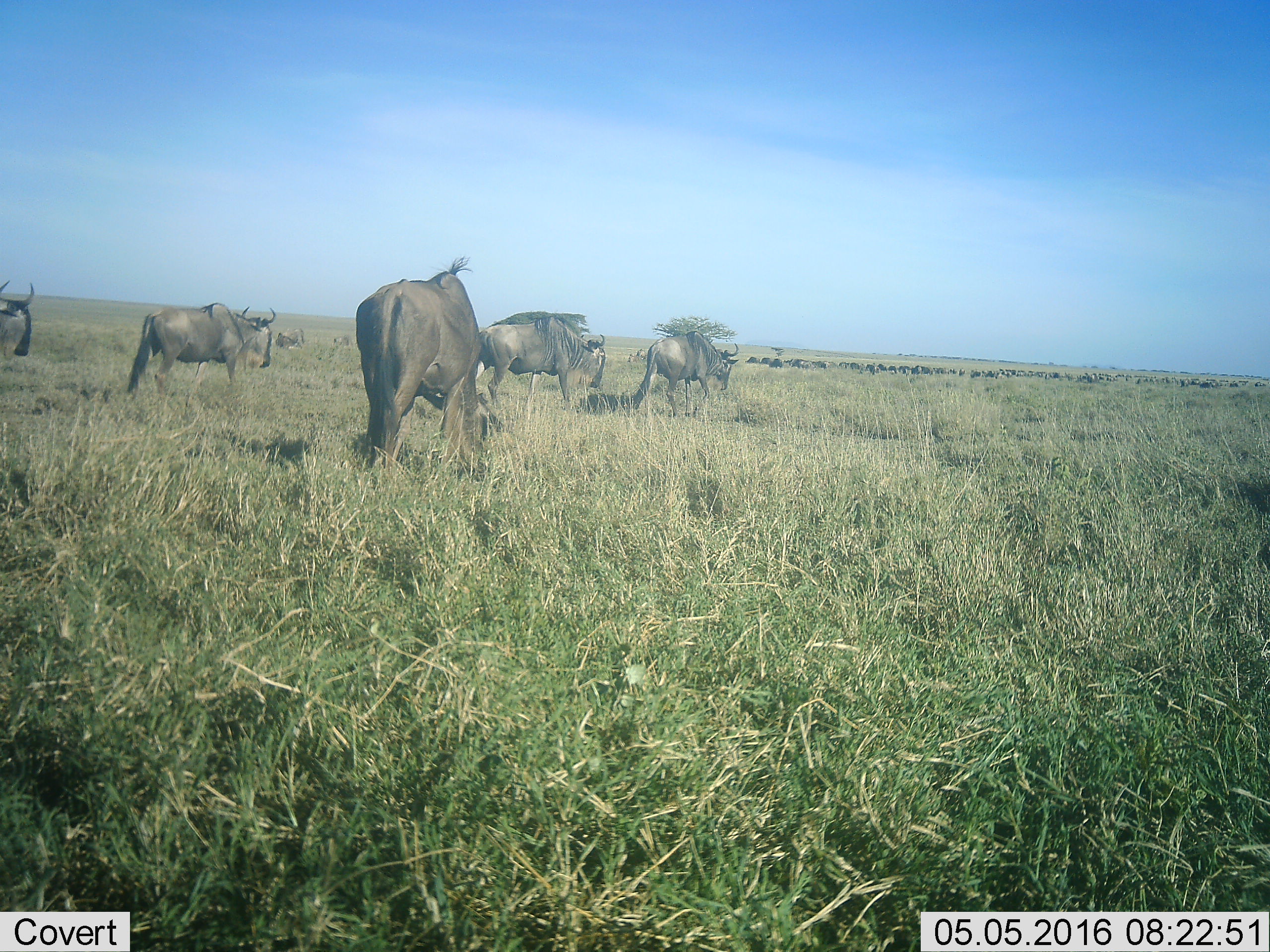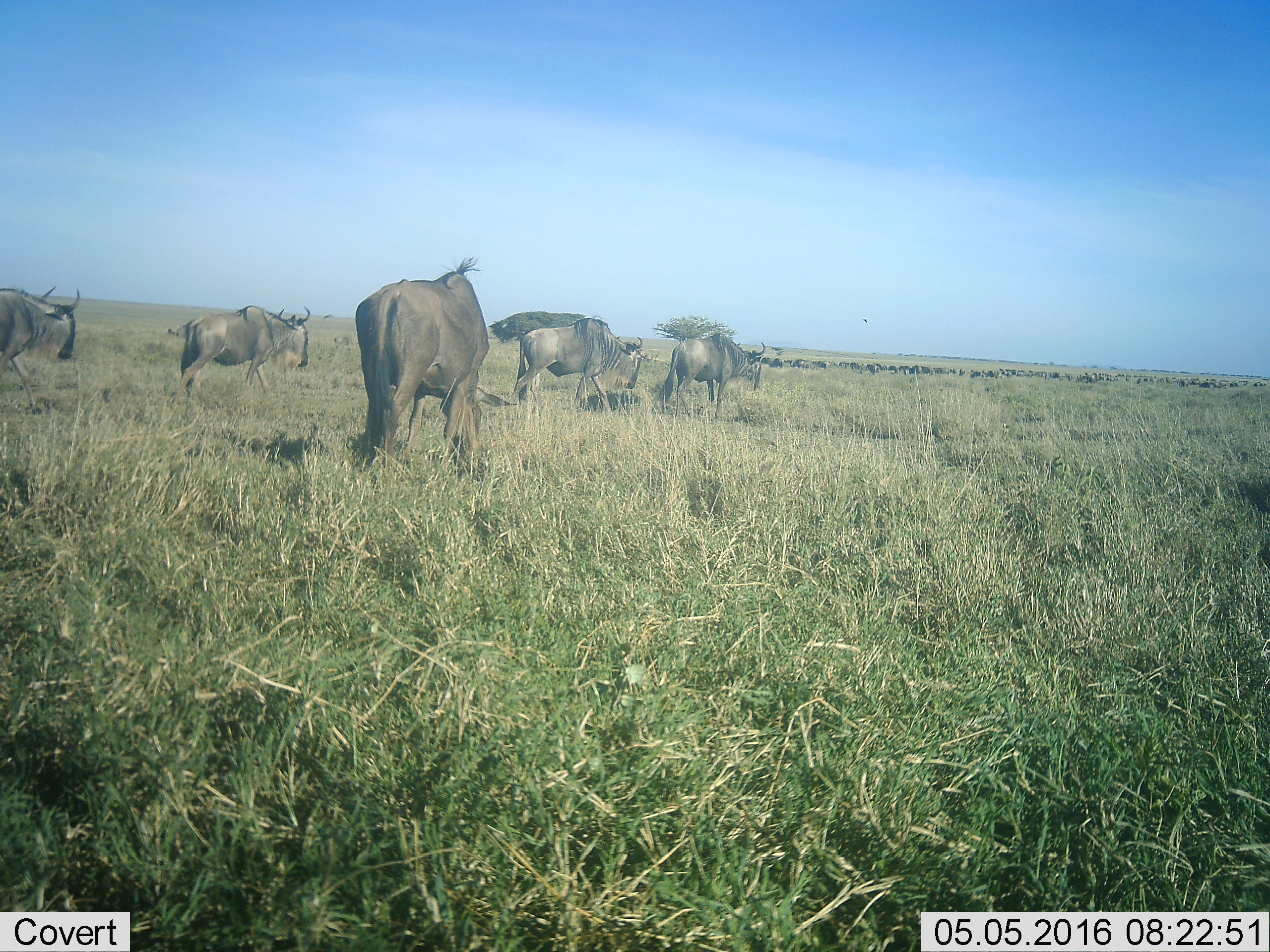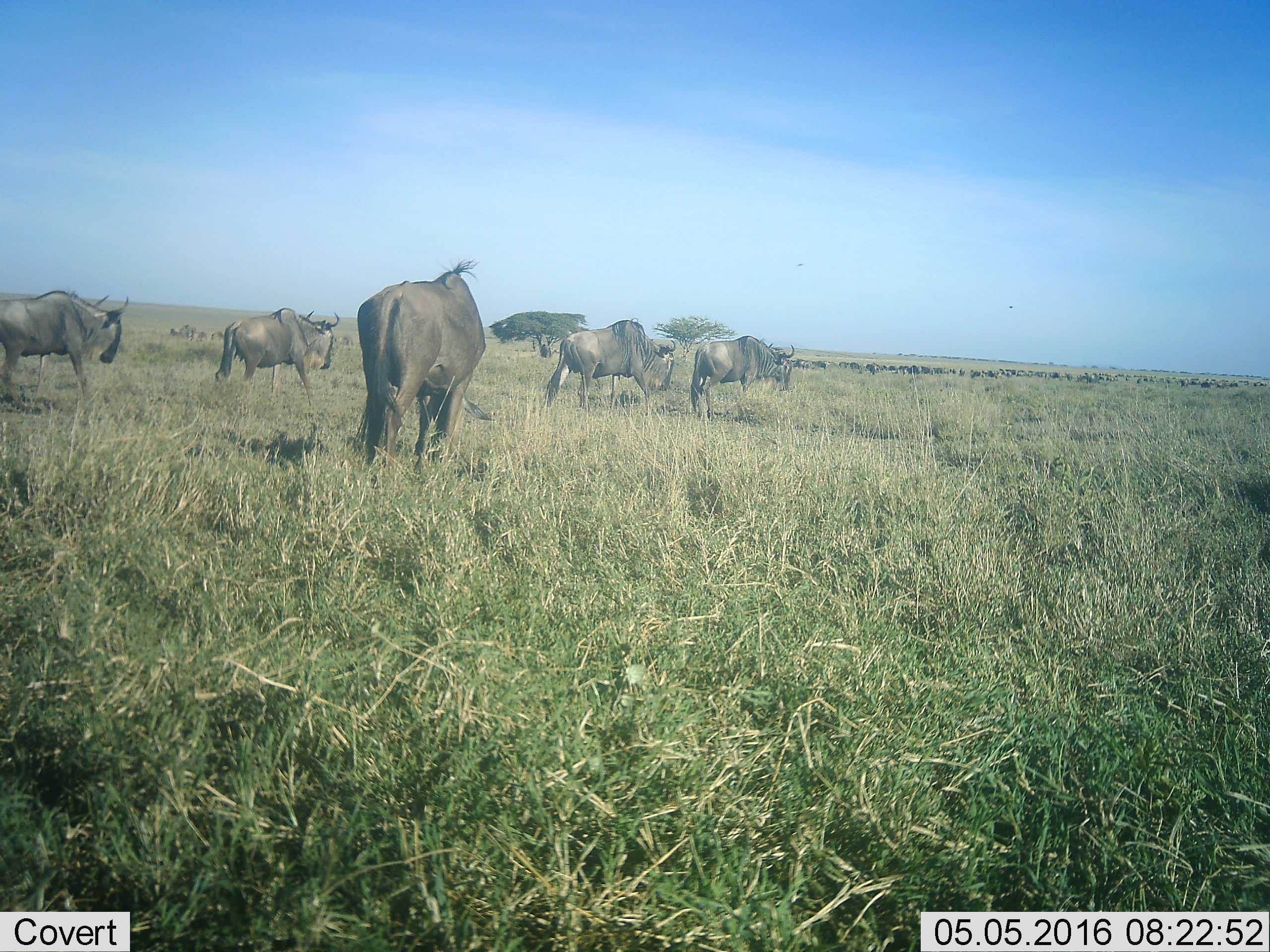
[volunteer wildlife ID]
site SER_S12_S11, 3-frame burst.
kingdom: Animalia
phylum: Chordata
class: Mammalia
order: Artiodactyla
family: Bovidae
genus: Connochaetes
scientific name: Connochaetes taurinus taurinus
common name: blue wildebeest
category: wildebeestblue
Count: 51+.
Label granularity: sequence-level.